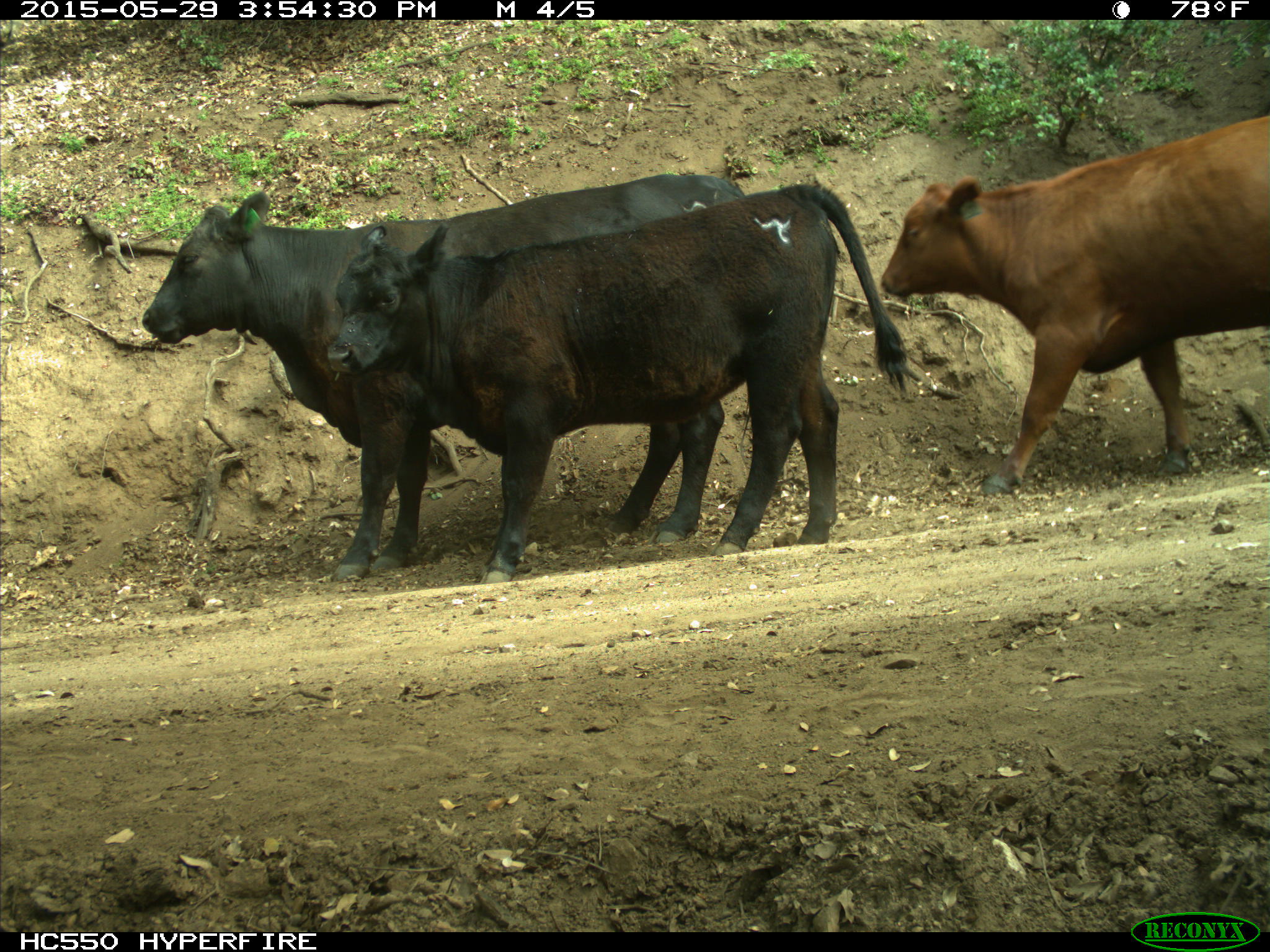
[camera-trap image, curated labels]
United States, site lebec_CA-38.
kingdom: Animalia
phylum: Chordata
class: Mammalia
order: Artiodactyla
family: Bovidae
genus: Bos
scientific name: Bos taurus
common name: domestic cow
Bos taurus (domestic cow).